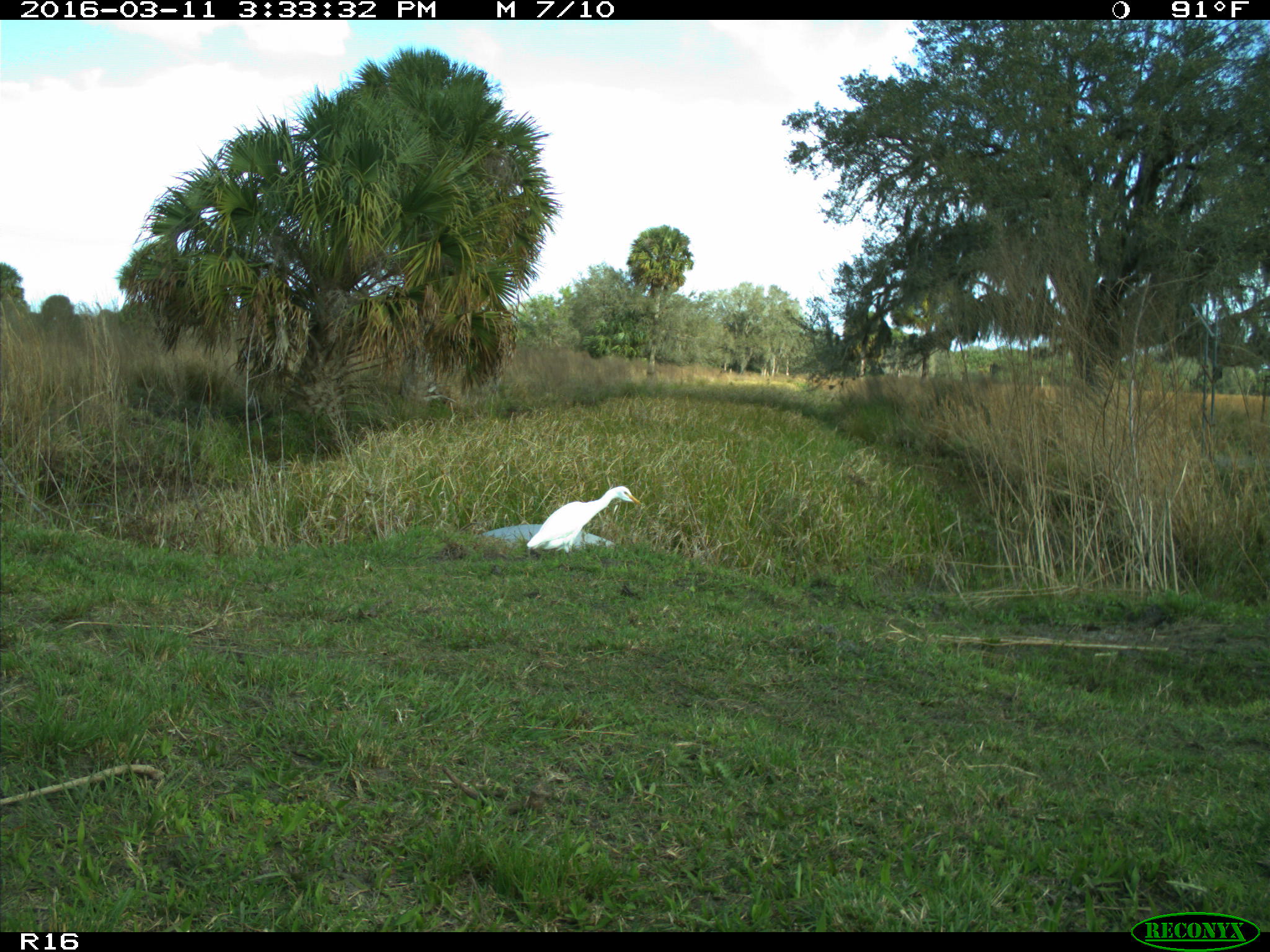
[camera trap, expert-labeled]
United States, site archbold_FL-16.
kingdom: Animalia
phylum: Chordata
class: Aves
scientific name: Aves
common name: birds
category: unidentified bird